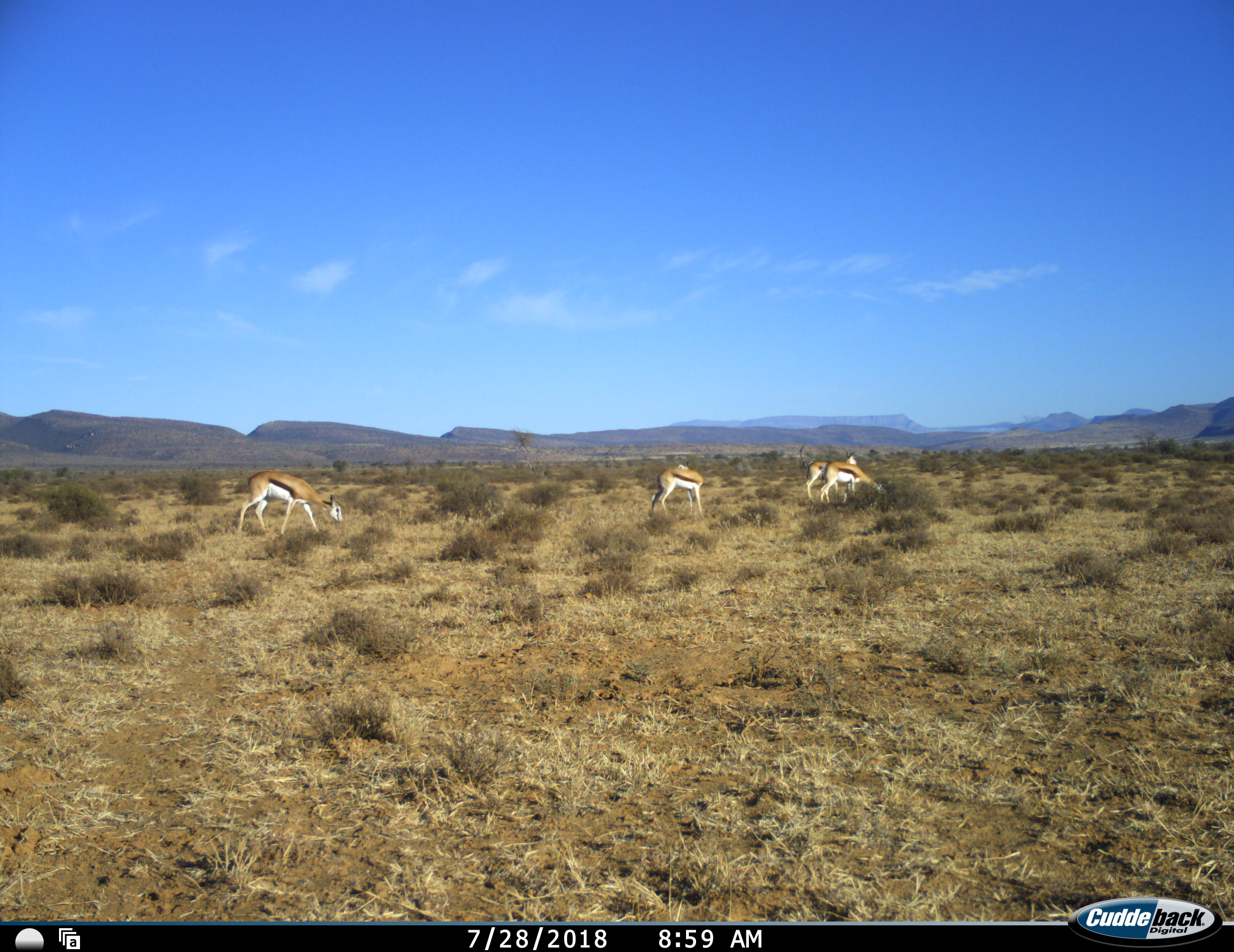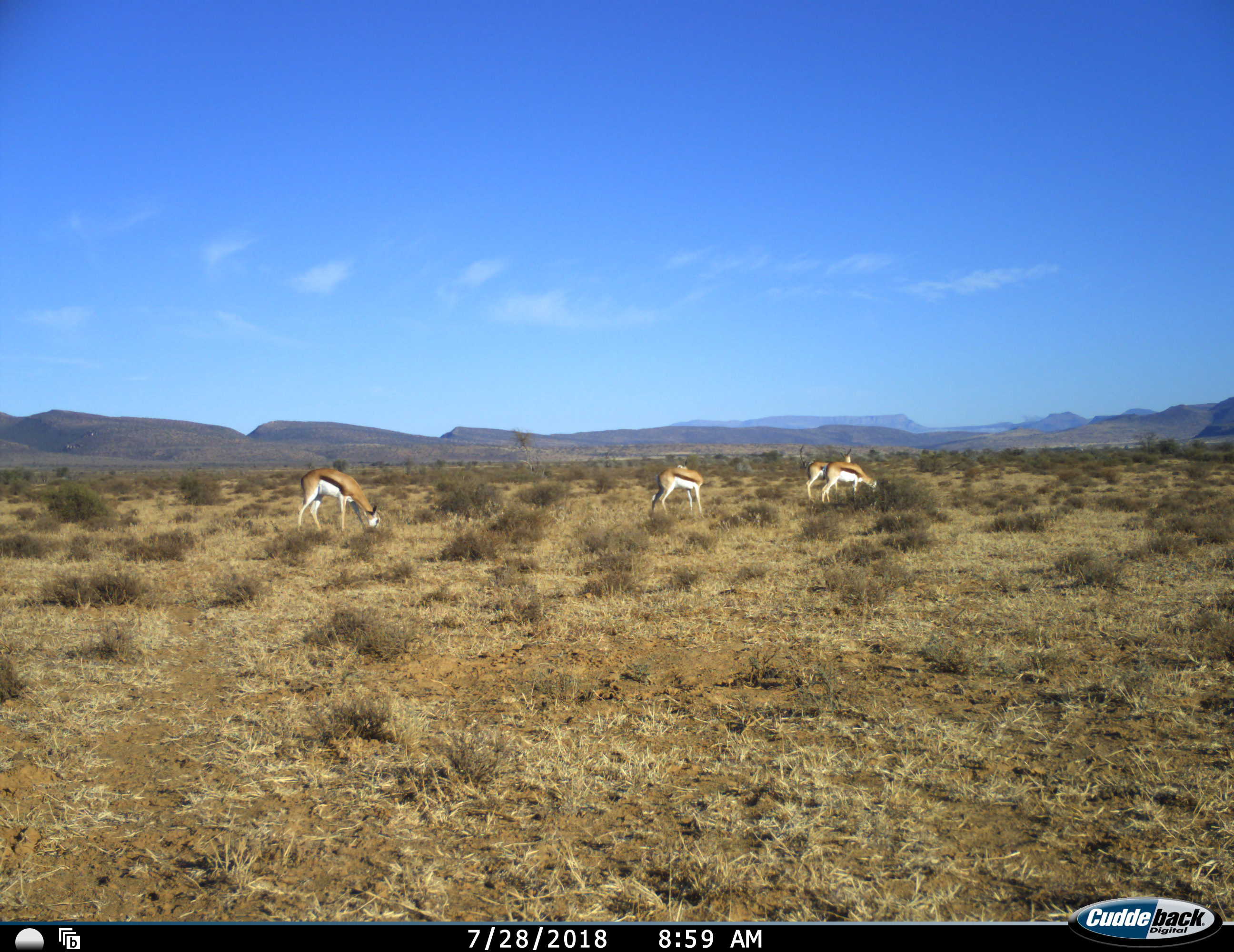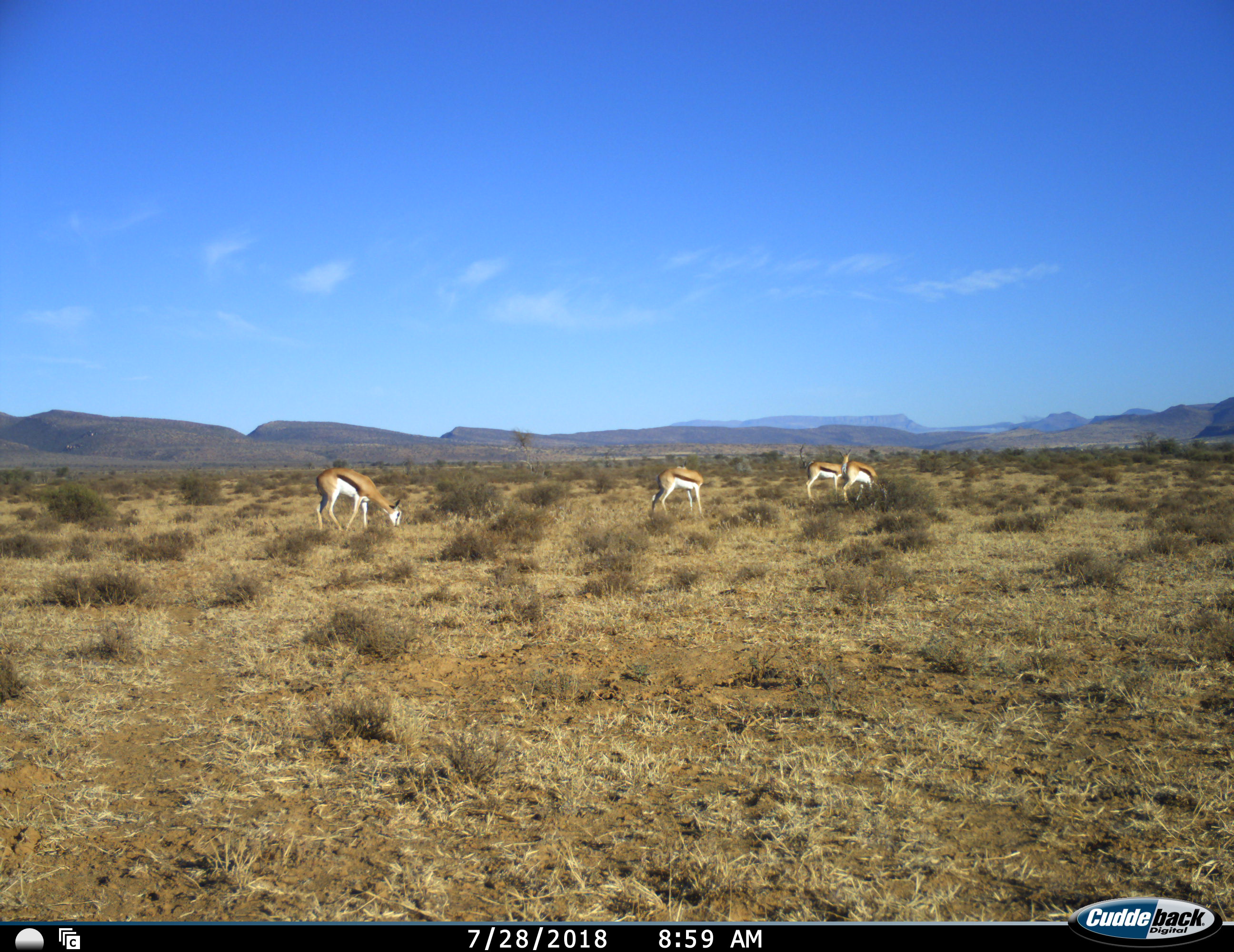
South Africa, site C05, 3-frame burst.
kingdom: Animalia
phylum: Chordata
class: Mammalia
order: Artiodactyla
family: Bovidae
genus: Antidorcas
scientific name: Antidorcas marsupialis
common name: springbok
Springbok (Antidorcas marsupialis), count 4. Behavior (volunteer vote fractions): standing 56%, resting 0%, moving 67%, interacting 0%. Young present (vote fraction): 0%. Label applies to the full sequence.